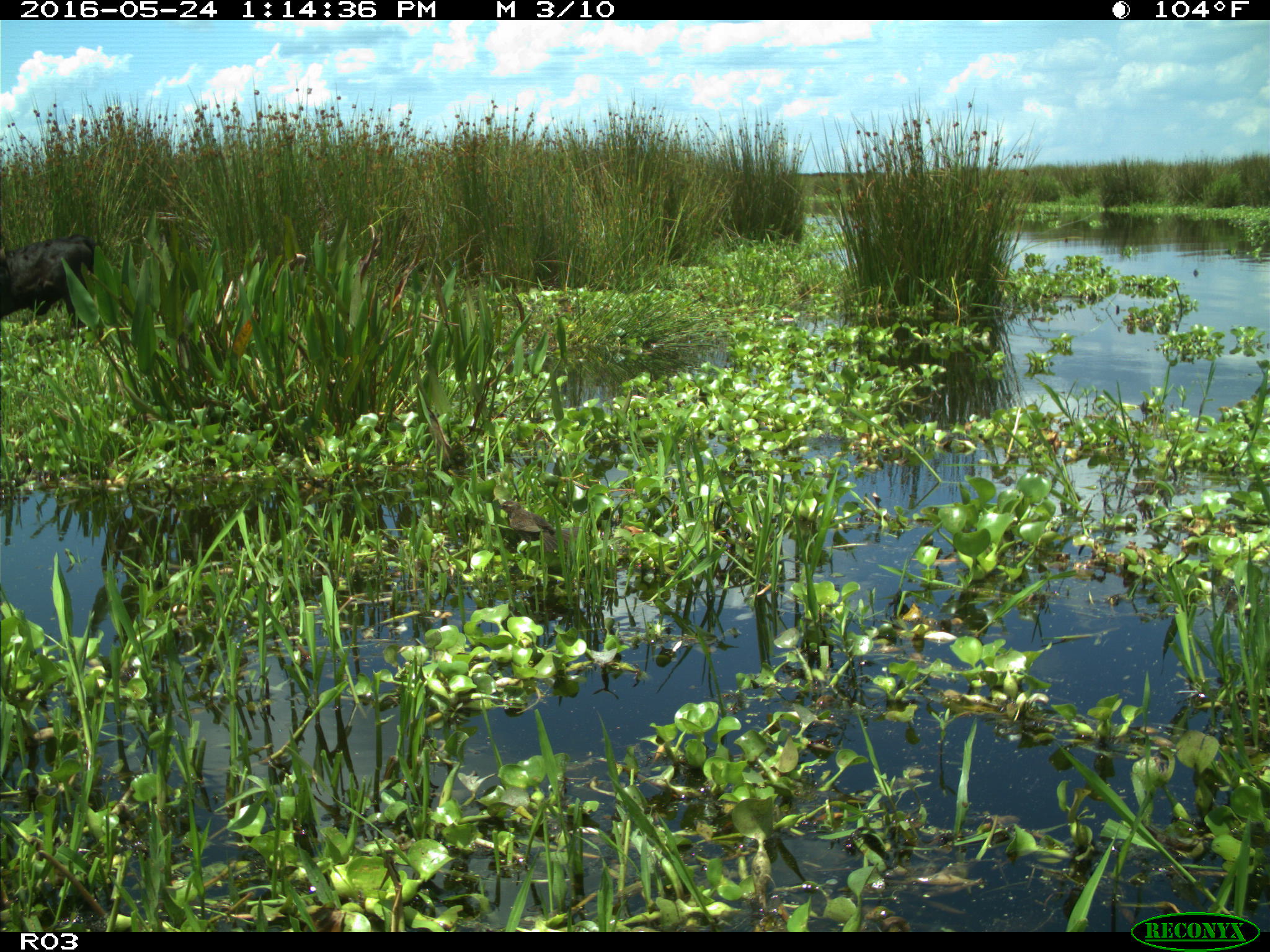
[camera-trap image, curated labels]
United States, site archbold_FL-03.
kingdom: Animalia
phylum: Chordata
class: Mammalia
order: Artiodactyla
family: Bovidae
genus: Bos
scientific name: Bos taurus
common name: domestic cow